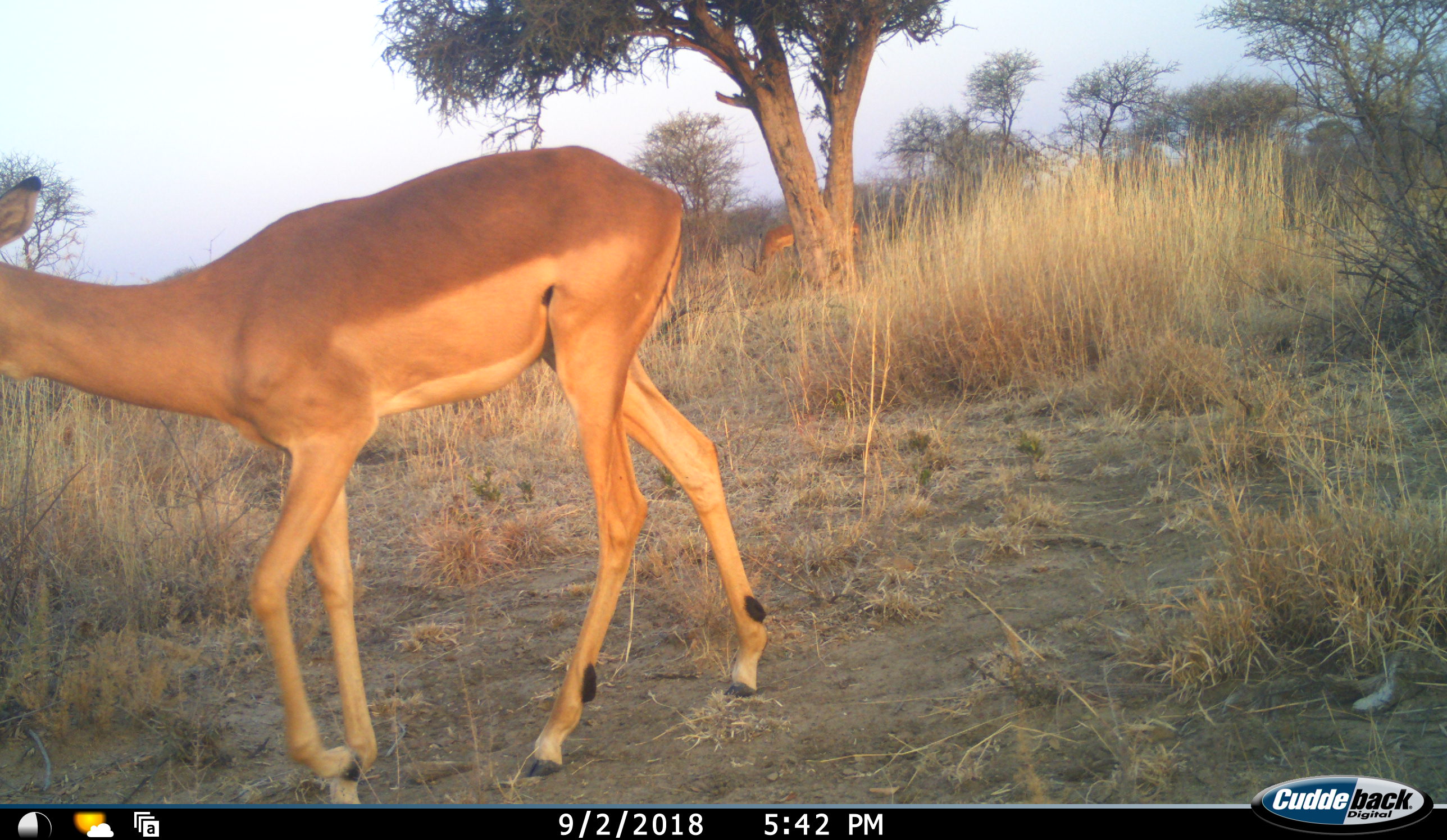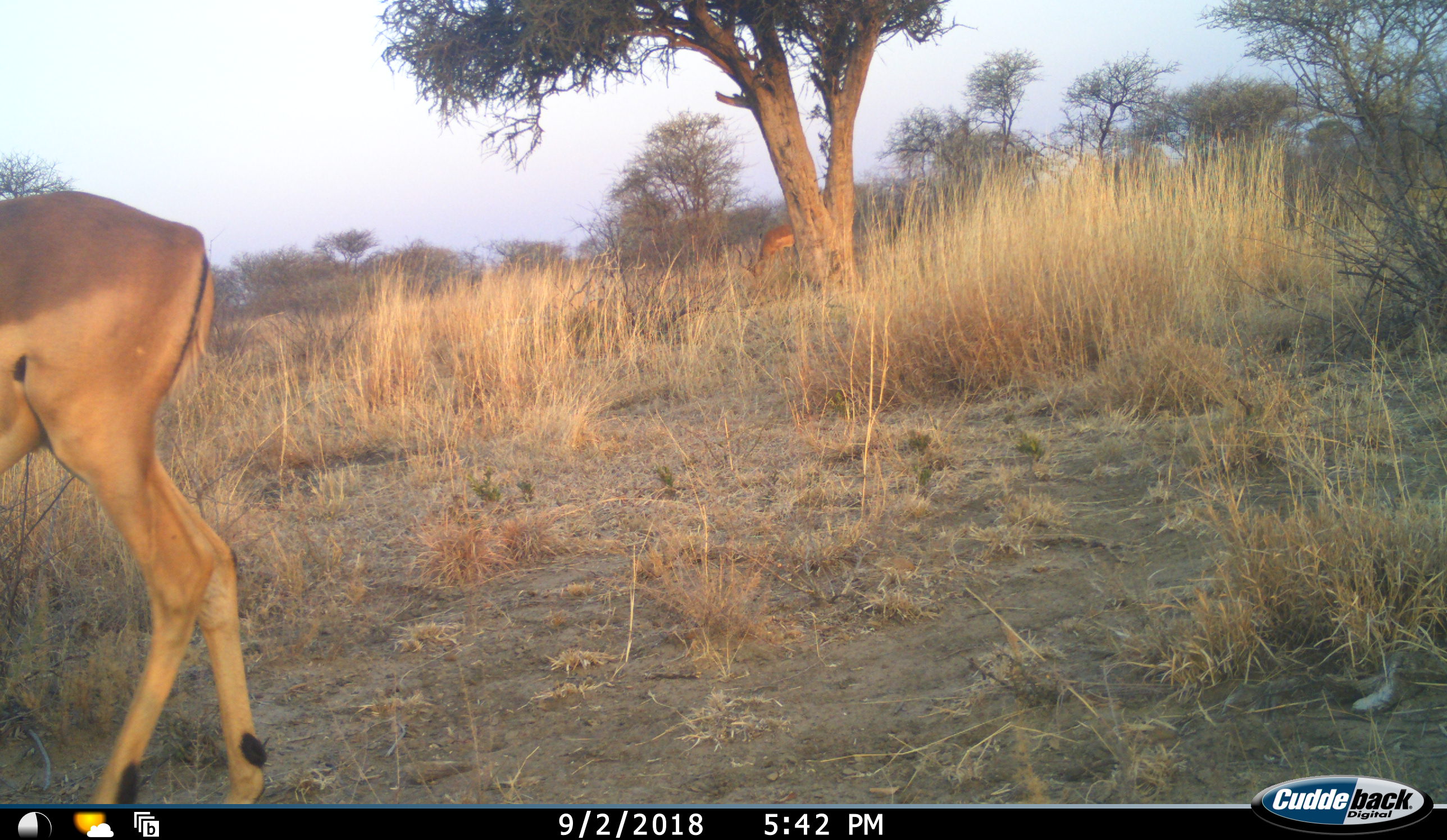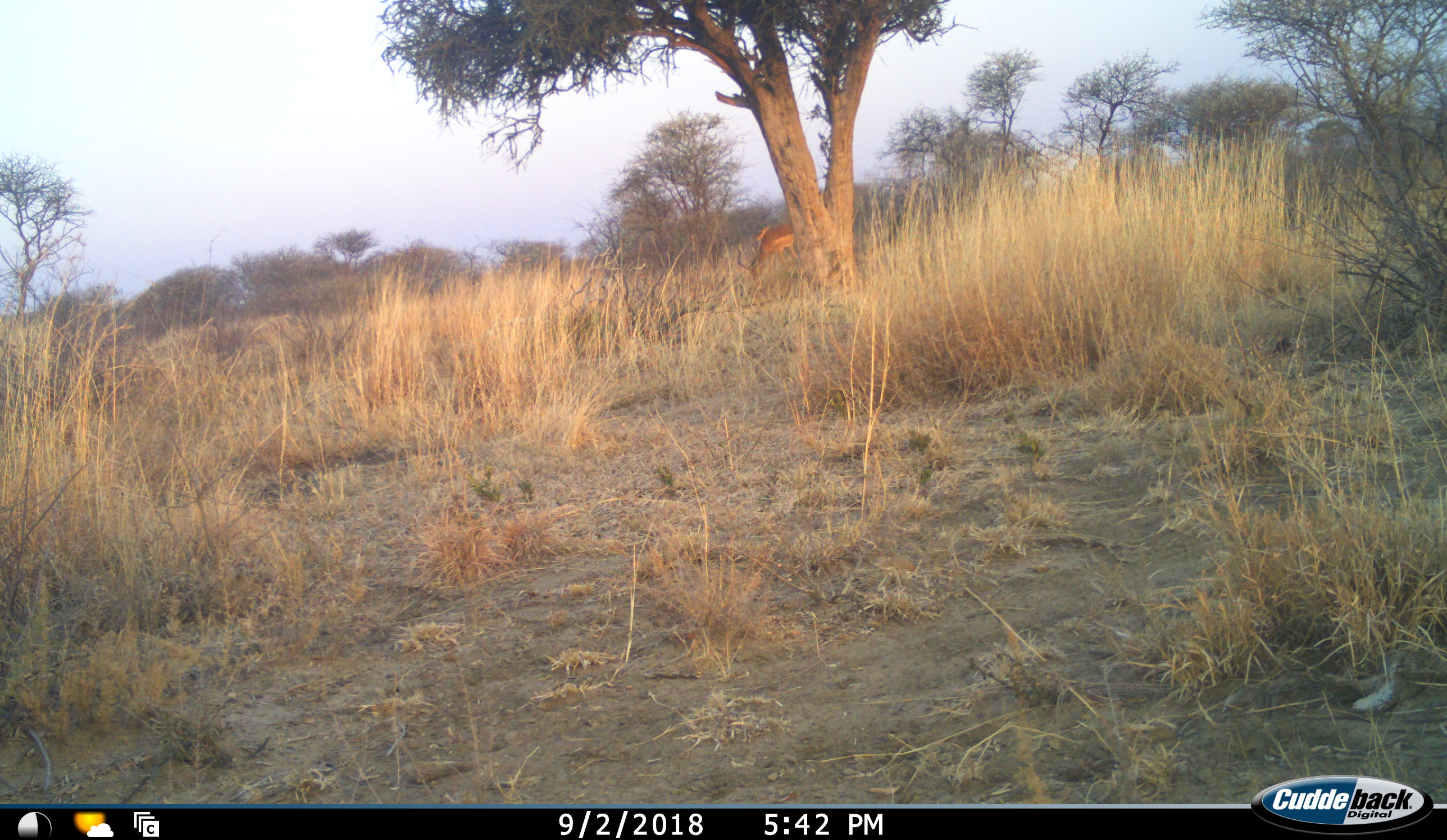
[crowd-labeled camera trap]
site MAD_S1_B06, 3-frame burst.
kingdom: Animalia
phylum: Chordata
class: Mammalia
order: Artiodactyla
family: Bovidae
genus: Aepyceros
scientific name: Aepyceros melampus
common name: impala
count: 3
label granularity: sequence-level